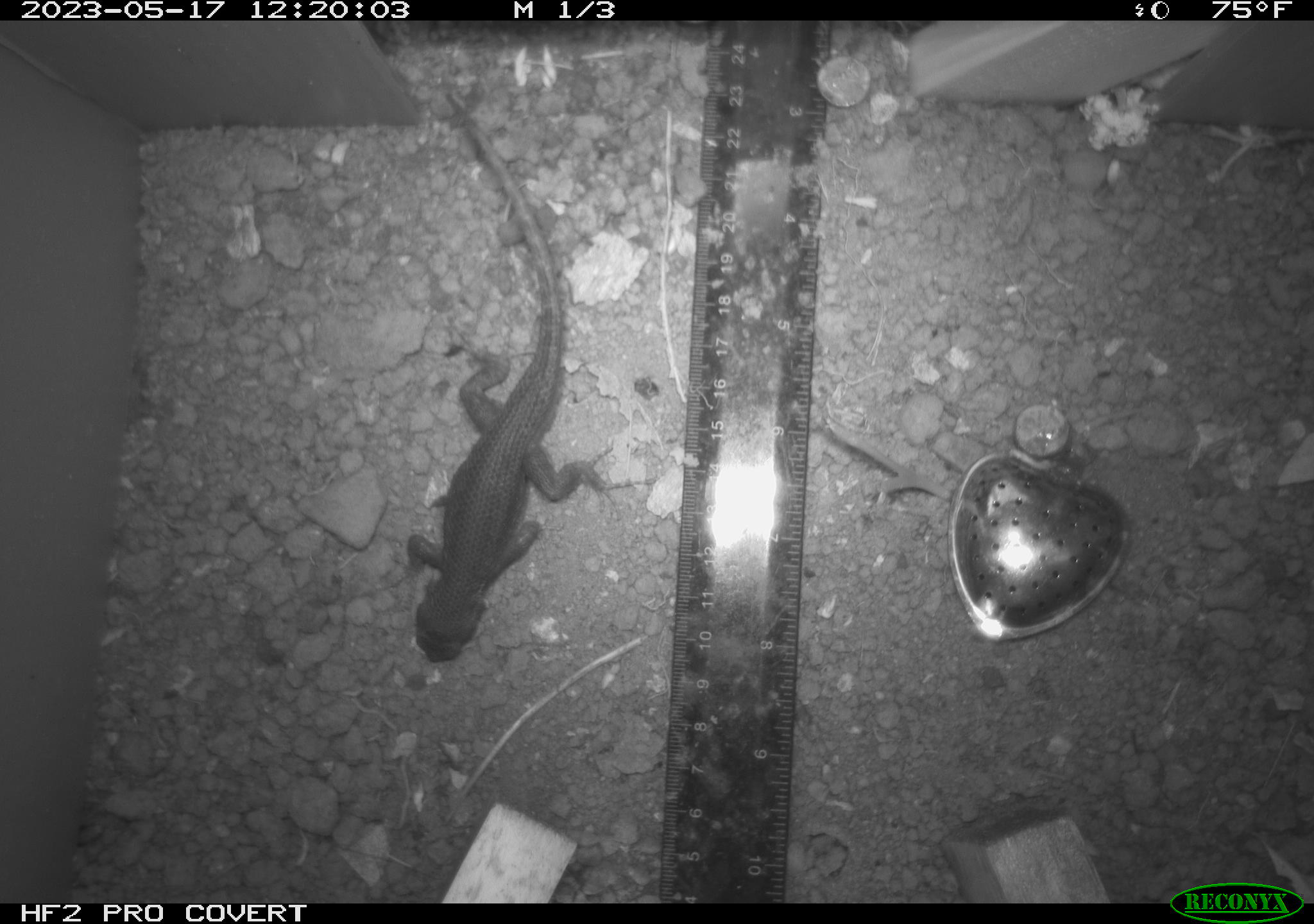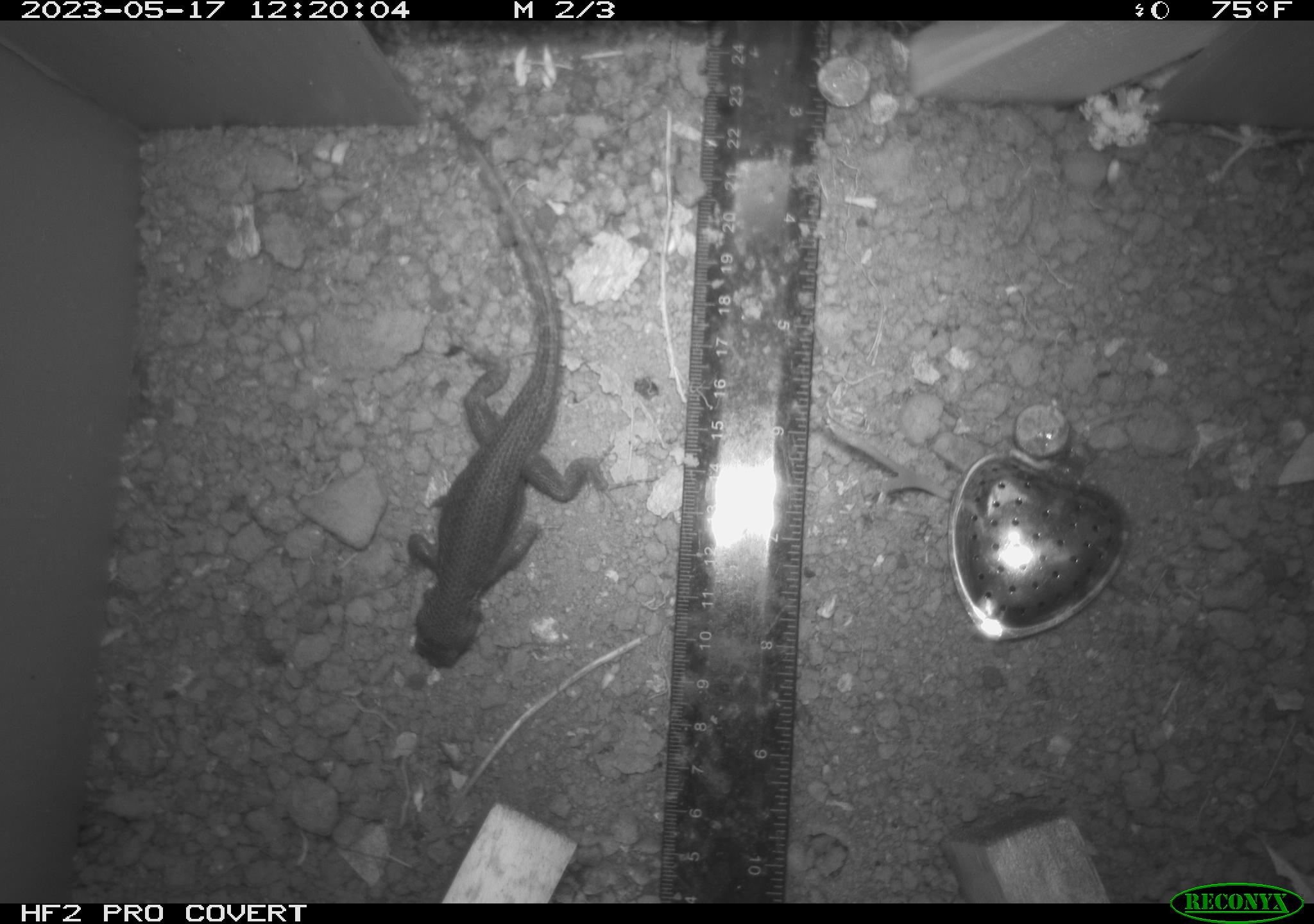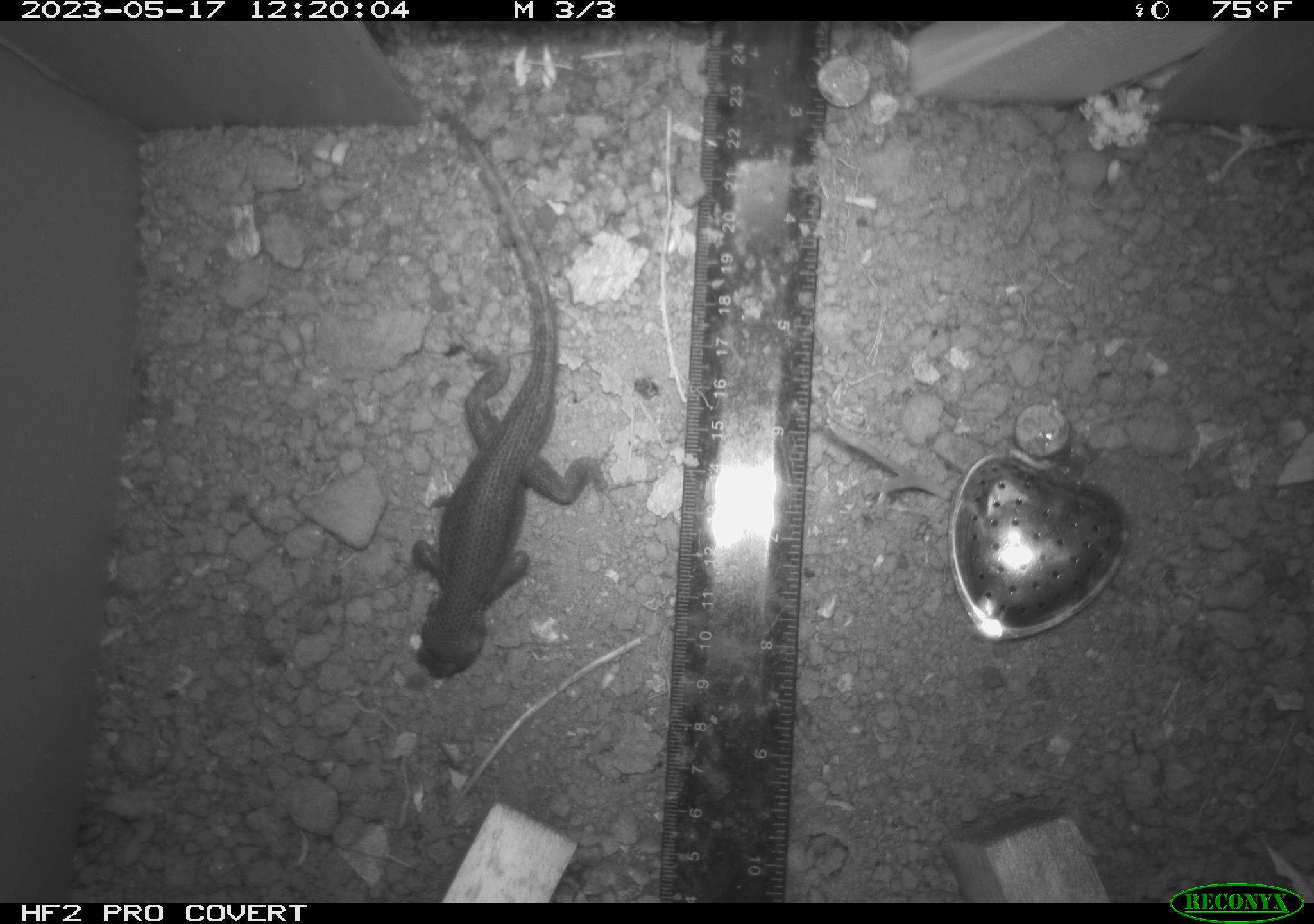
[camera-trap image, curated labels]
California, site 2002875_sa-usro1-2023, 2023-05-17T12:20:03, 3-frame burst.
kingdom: Animalia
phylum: Chordata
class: Reptilia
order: Squamata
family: Phrynosomatidae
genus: Sceloporus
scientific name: Sceloporus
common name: spiny lizards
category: sceloporus species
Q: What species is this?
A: Sceloporus species (spiny lizards) (Sceloporus).